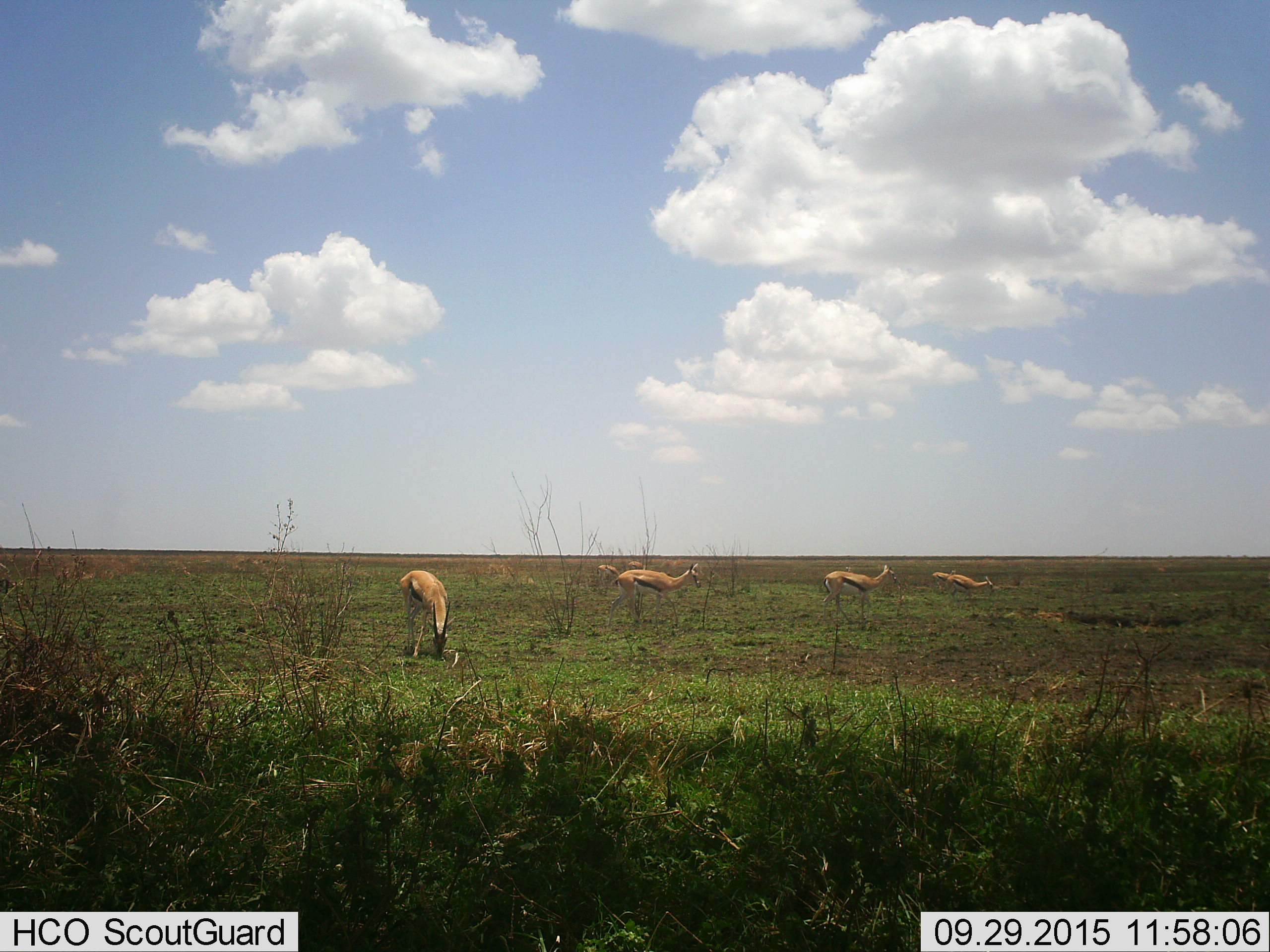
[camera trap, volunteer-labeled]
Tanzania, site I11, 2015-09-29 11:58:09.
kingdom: Animalia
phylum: Chordata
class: Mammalia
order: Artiodactyla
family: Bovidae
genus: Eudorcas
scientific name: Eudorcas thomsonii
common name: thomson's gazelle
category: gazellethomsons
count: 7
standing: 56%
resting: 0%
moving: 33%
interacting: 0%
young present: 0%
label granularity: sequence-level